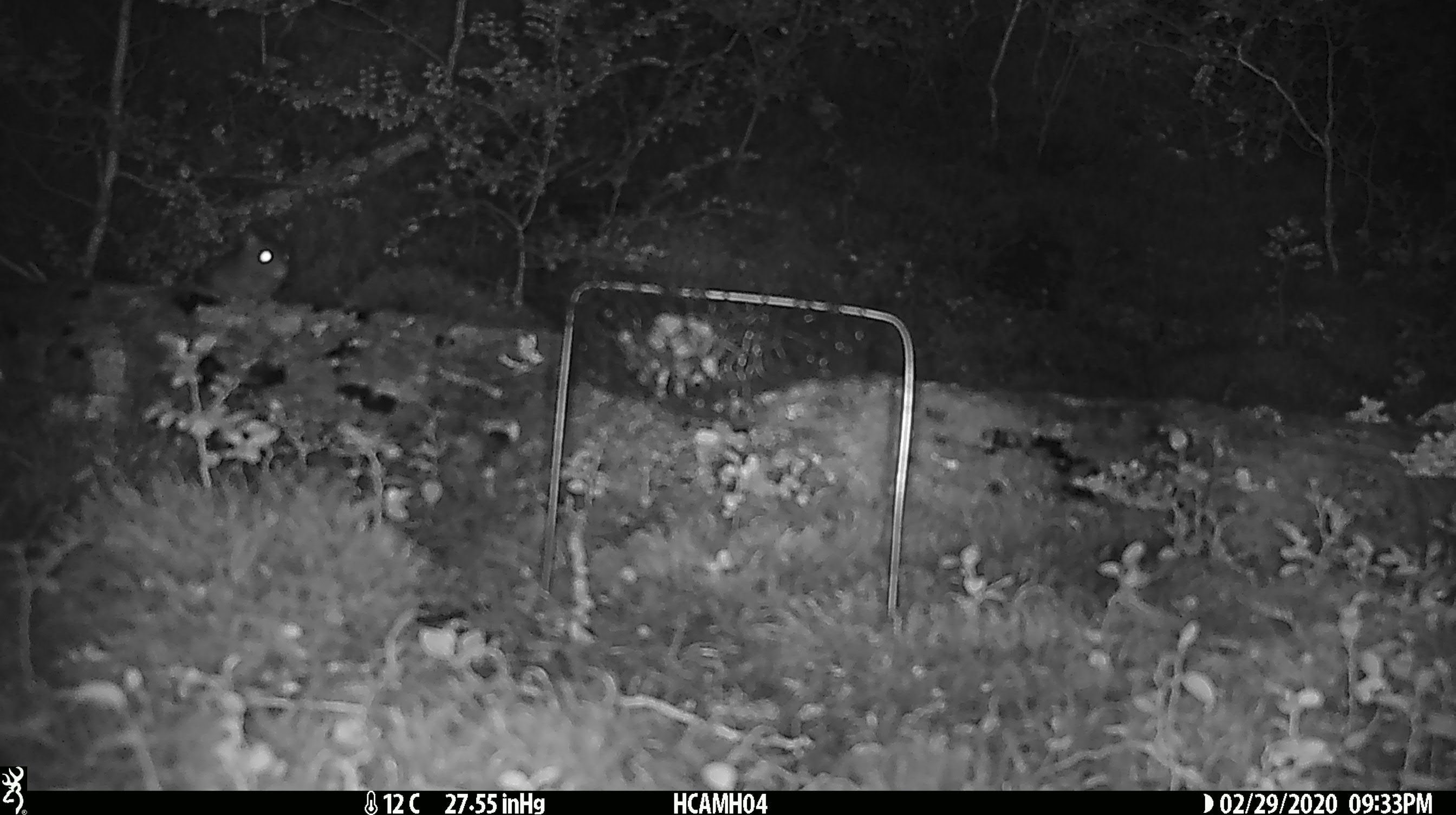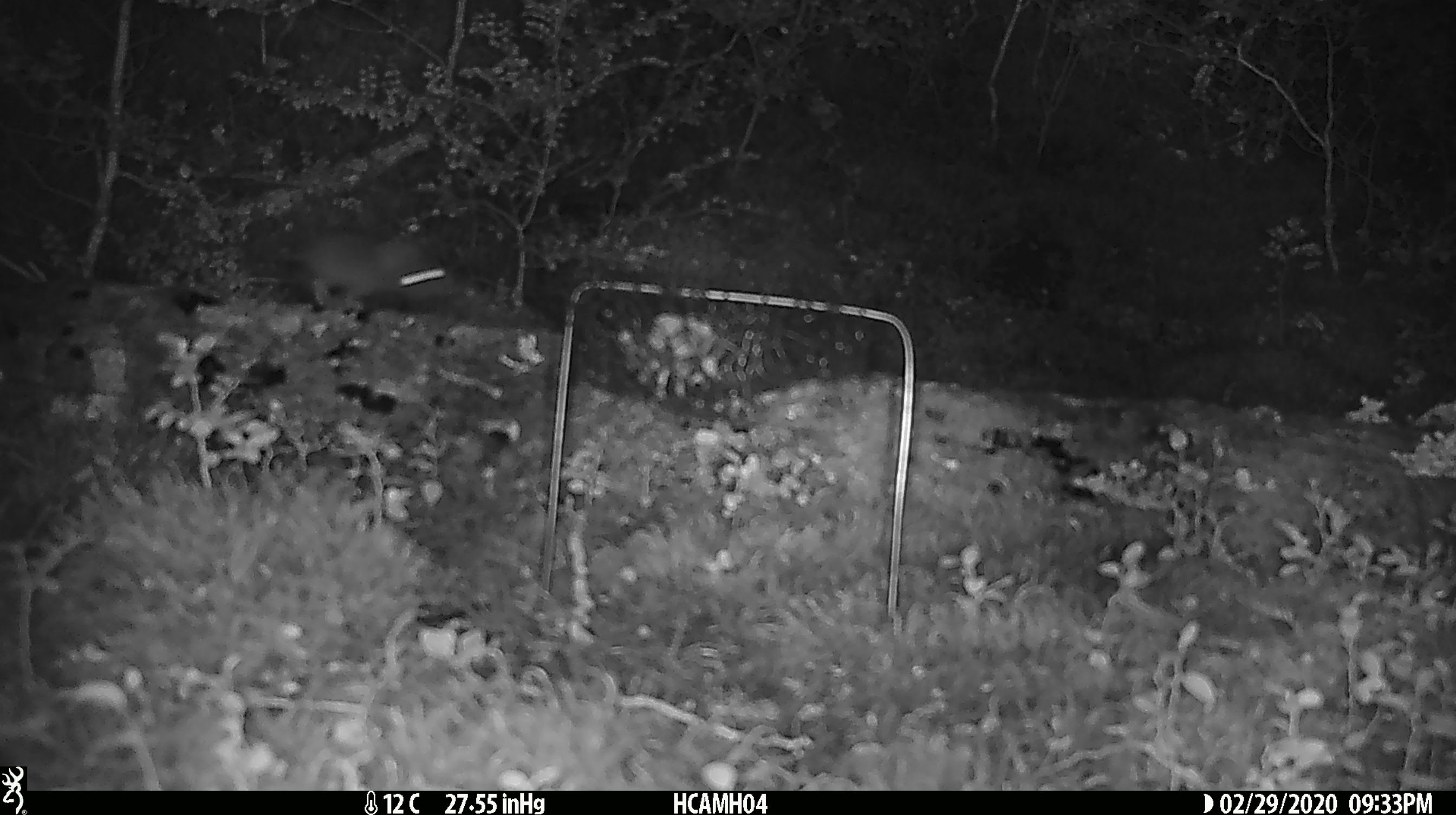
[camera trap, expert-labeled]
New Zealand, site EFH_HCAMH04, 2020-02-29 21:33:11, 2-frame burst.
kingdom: Animalia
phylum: Chordata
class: Mammalia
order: Rodentia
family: Muridae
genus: Mus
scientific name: Mus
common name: mouse